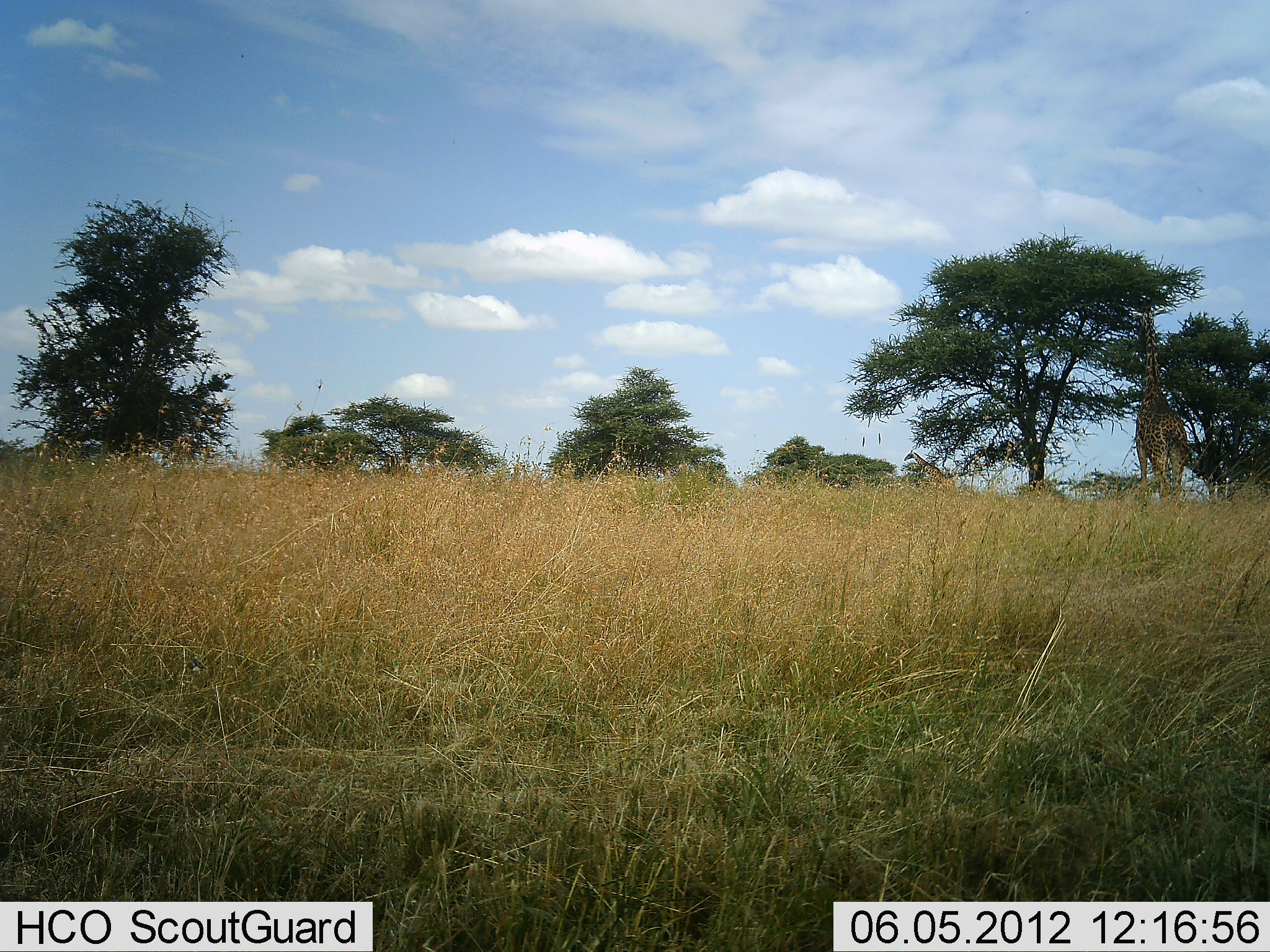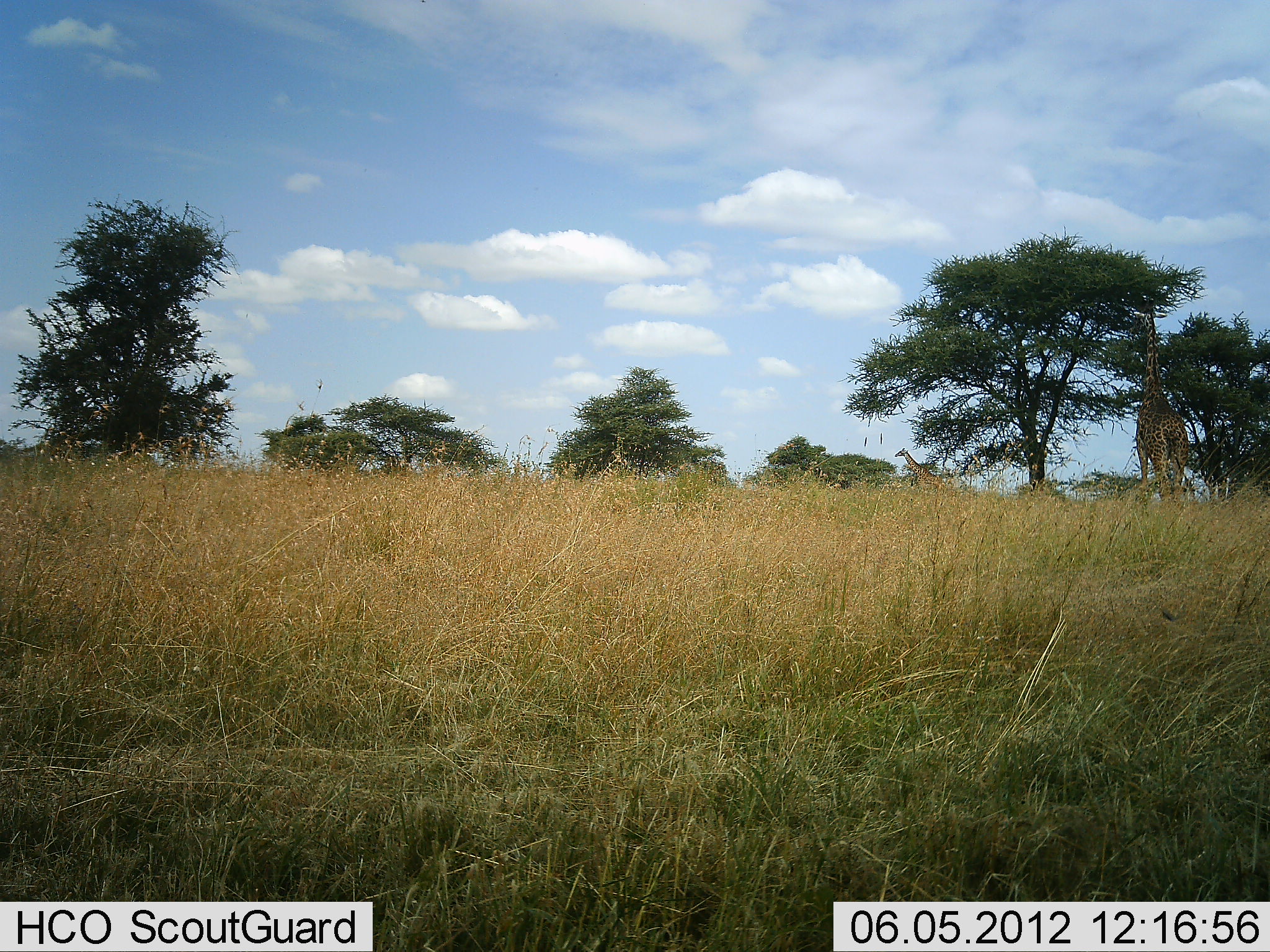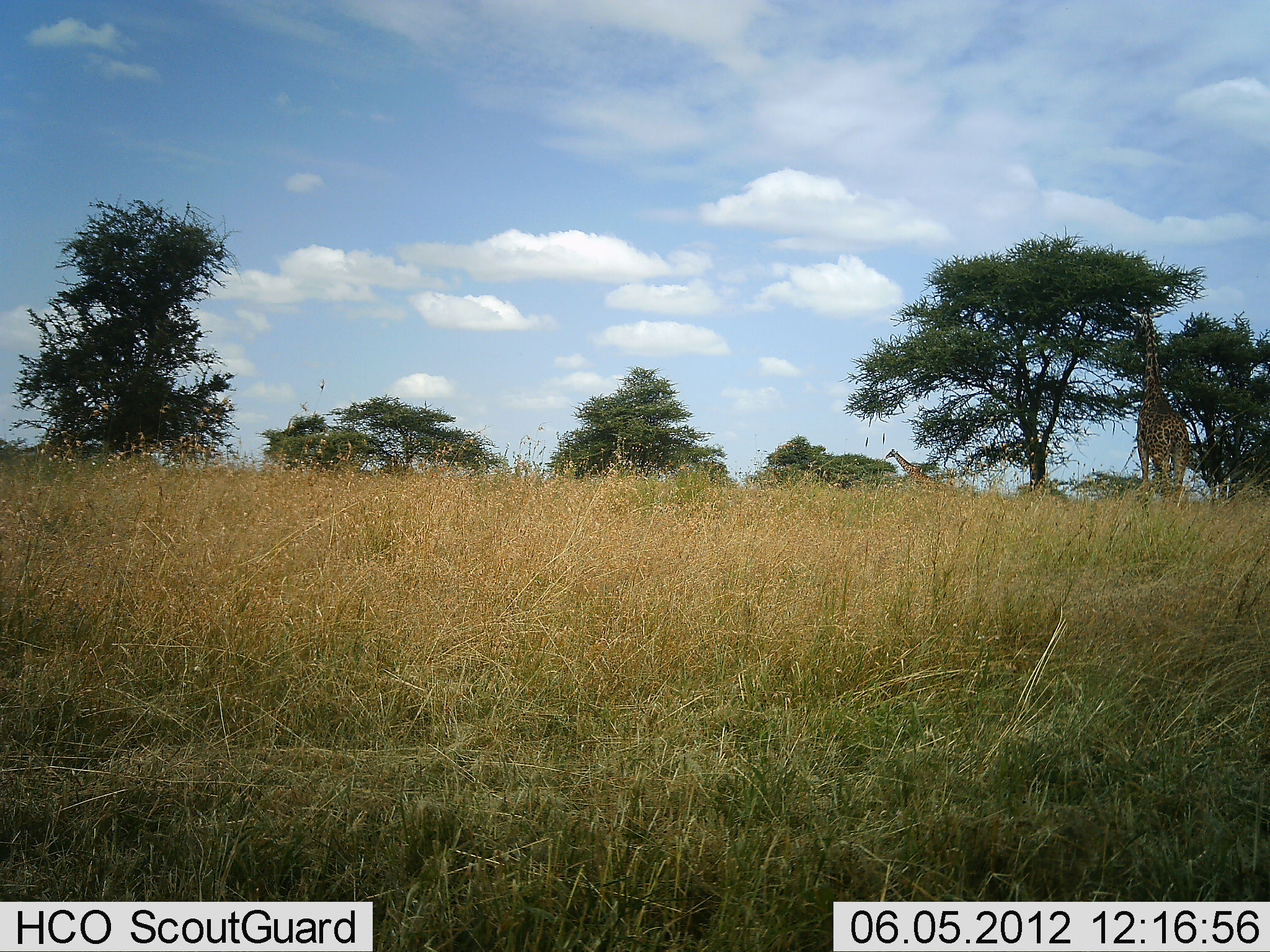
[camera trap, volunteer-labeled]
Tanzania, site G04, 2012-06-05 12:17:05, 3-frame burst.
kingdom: Animalia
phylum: Chordata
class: Mammalia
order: Artiodactyla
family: Giraffidae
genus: Giraffa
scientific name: Giraffa camelopardalis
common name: giraffe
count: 2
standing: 50%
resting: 0%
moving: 70%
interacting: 0%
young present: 0%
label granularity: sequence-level